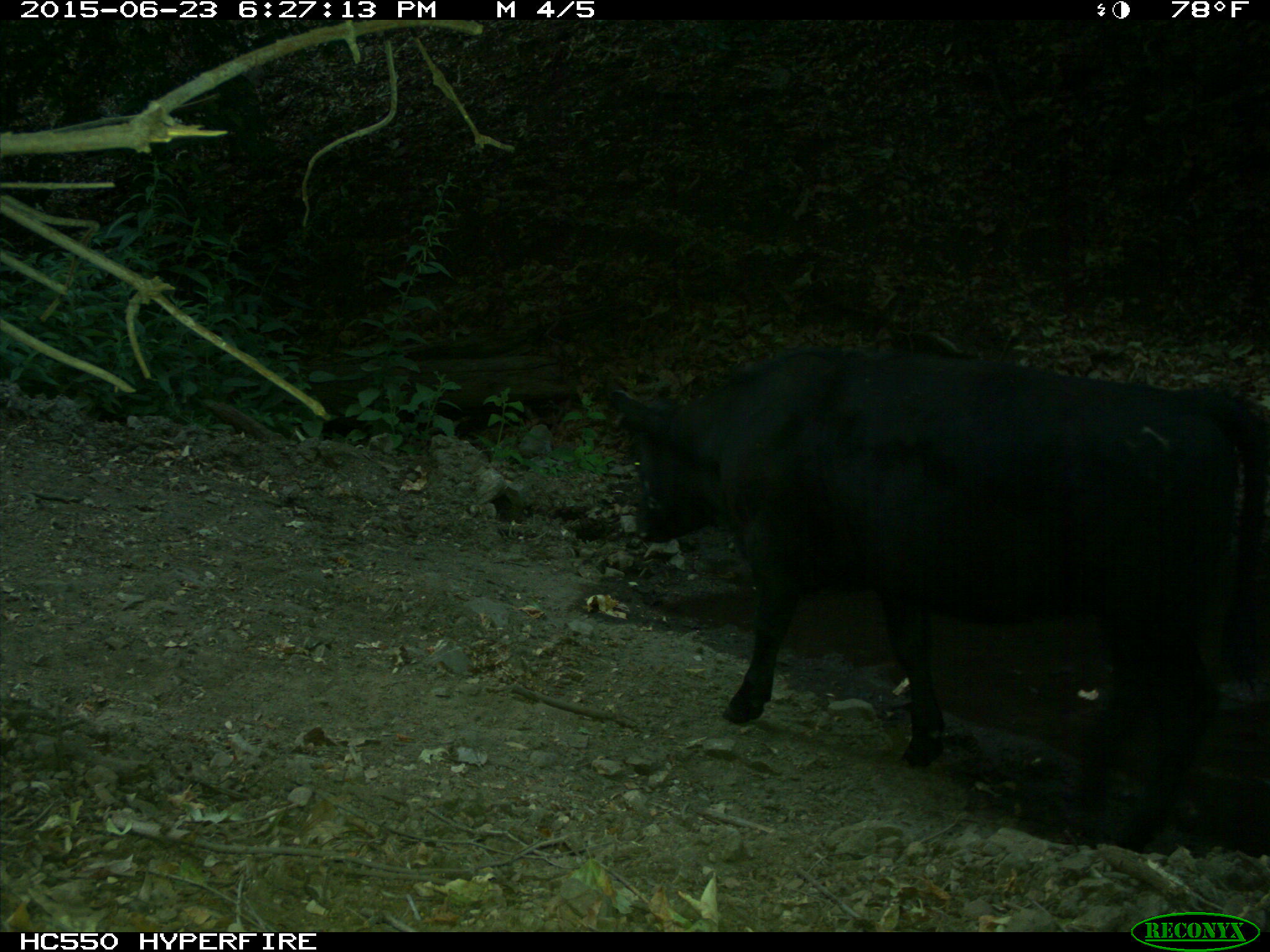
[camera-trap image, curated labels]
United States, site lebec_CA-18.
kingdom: Animalia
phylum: Chordata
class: Mammalia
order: Artiodactyla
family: Bovidae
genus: Bos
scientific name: Bos taurus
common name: domestic cow